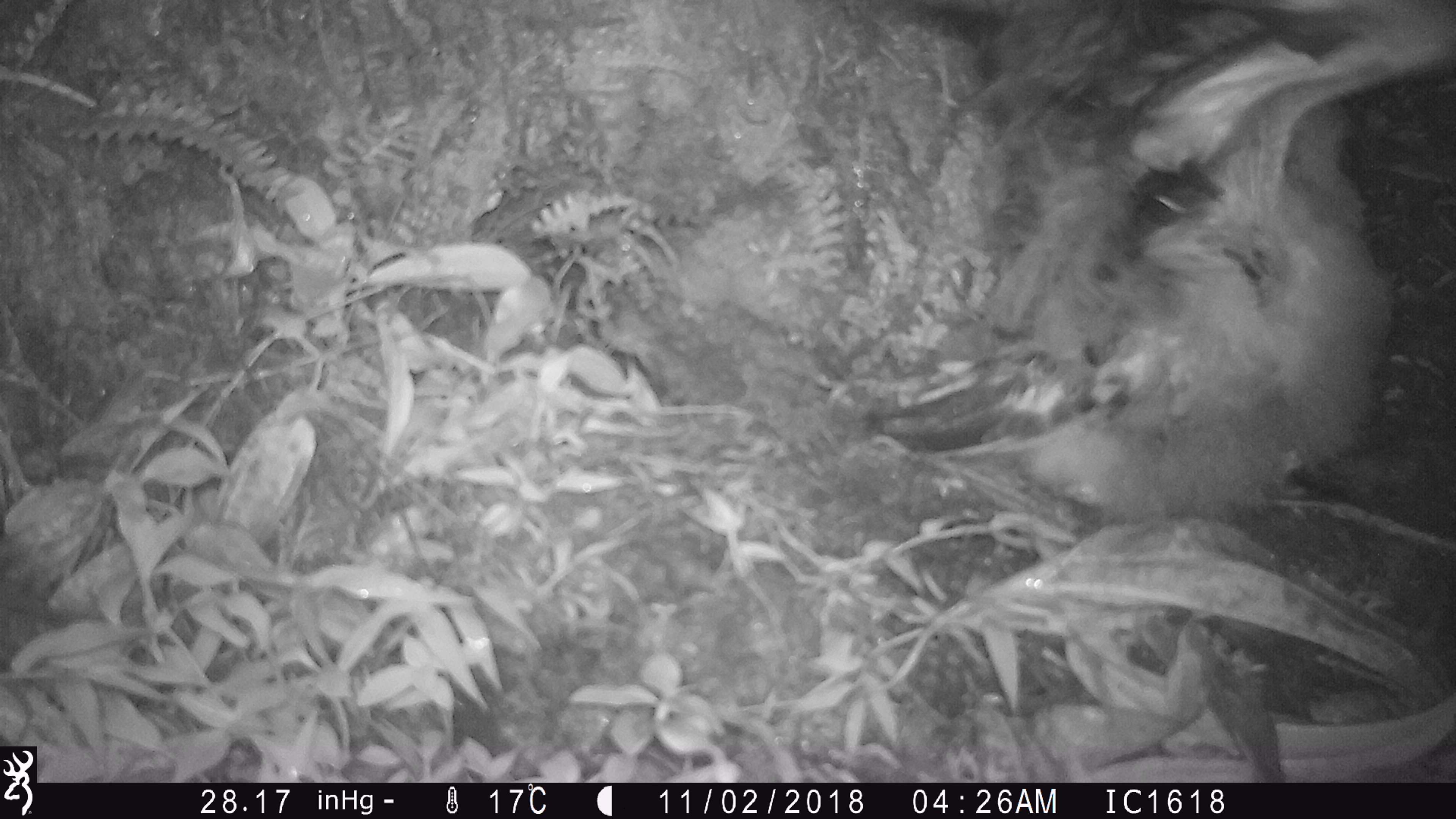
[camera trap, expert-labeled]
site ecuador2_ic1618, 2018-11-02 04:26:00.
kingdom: Animalia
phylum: Chordata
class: Aves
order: Procellariiformes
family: Procellariidae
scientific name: Procellariidae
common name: petrel chick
Petrel chick (Procellariidae).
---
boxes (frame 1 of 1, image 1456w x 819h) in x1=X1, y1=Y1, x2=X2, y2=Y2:
petrel chick: x1=862, y1=12, x2=1456, y2=552